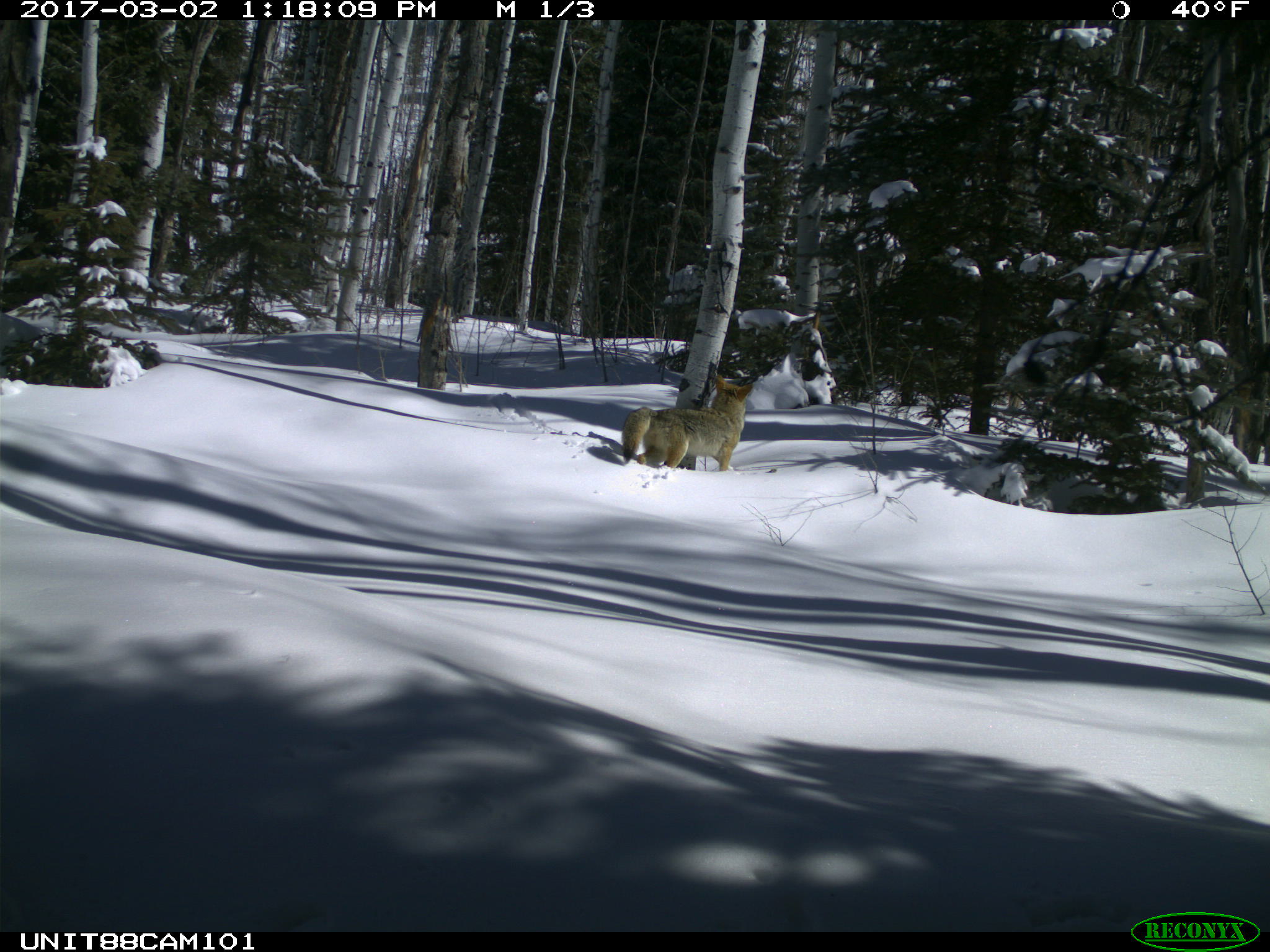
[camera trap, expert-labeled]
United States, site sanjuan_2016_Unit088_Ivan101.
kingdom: Animalia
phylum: Chordata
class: Mammalia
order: Carnivora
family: Canidae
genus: Canis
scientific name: Canis latrans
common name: coyote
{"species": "Canis latrans (coyote)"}